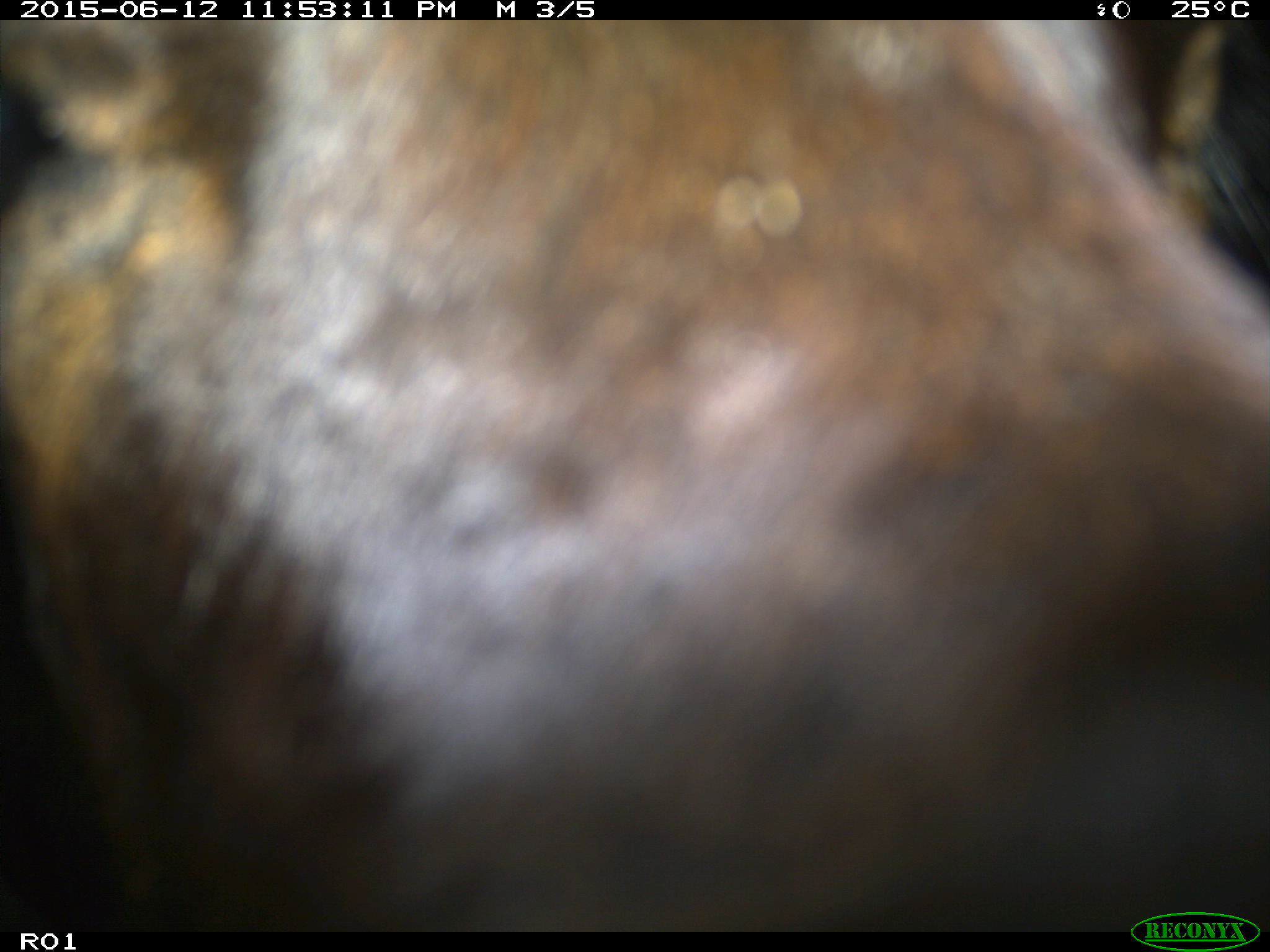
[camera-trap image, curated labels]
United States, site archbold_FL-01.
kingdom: Animalia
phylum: Chordata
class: Mammalia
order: Artiodactyla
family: Bovidae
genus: Bos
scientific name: Bos taurus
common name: domestic cow